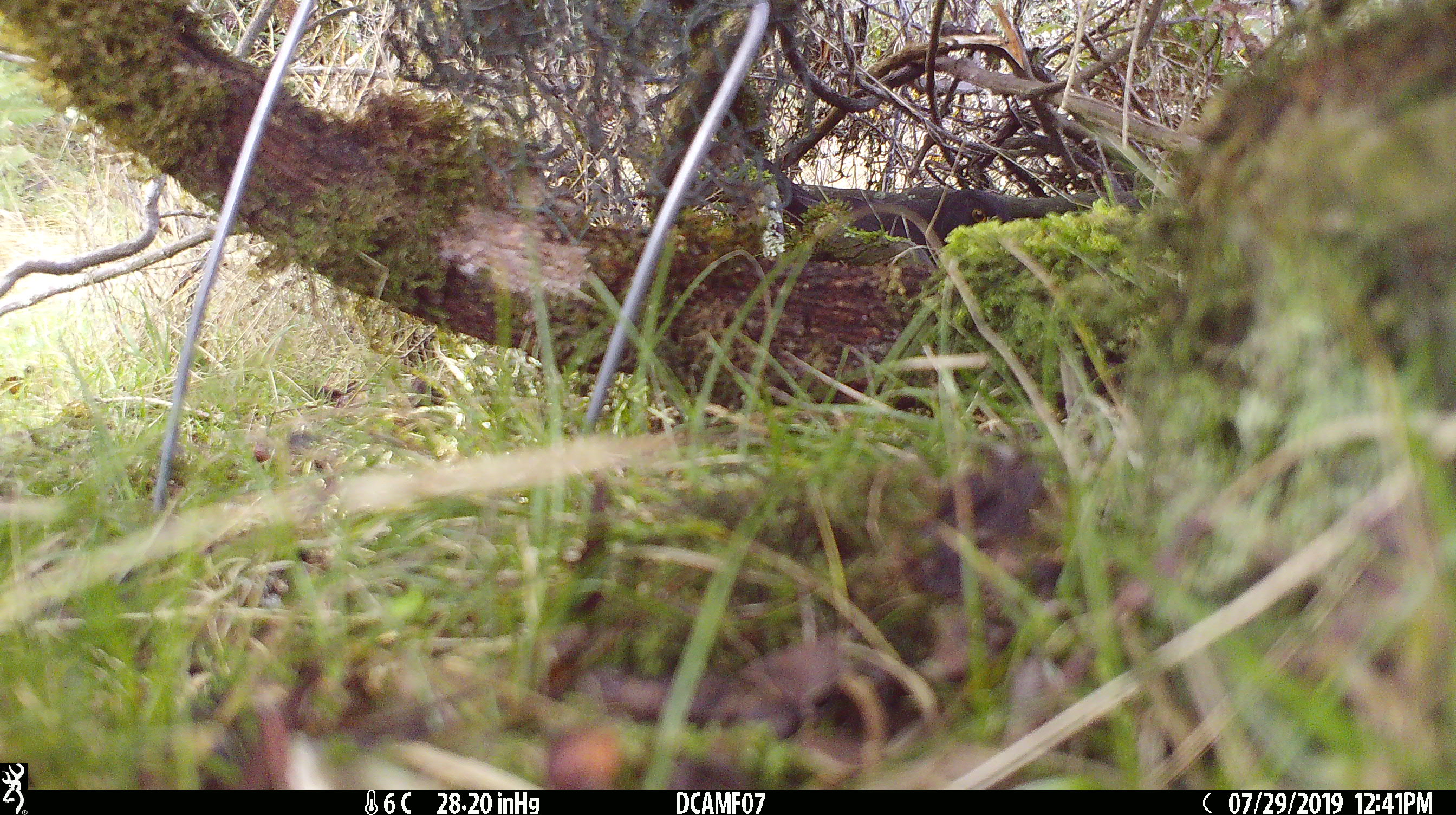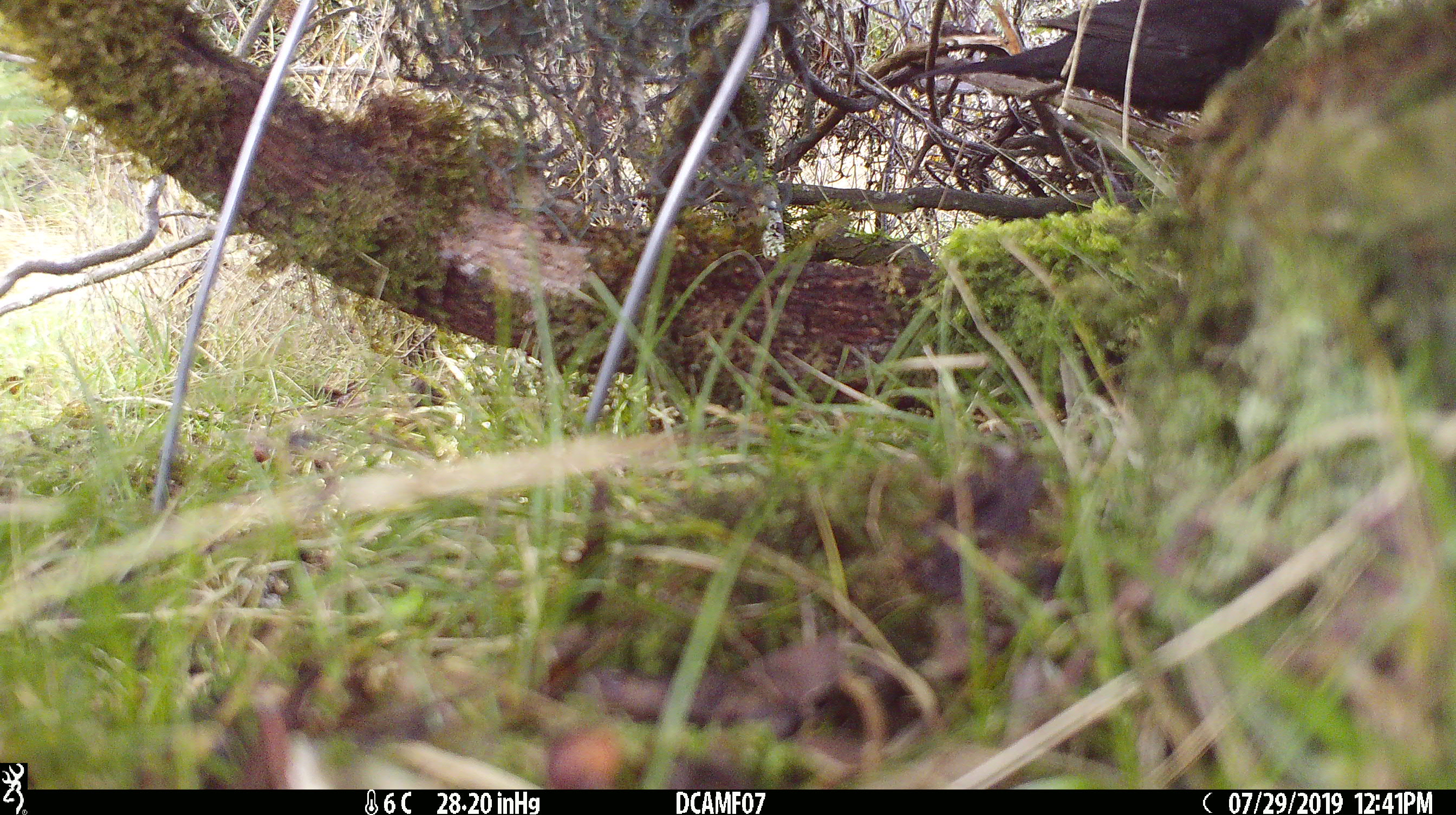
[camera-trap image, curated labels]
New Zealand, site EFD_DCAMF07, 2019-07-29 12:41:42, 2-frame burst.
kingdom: Animalia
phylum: Chordata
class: Aves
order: Passeriformes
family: Turdidae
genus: Turdus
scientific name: Turdus merula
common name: eurasian blackbird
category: blackbird